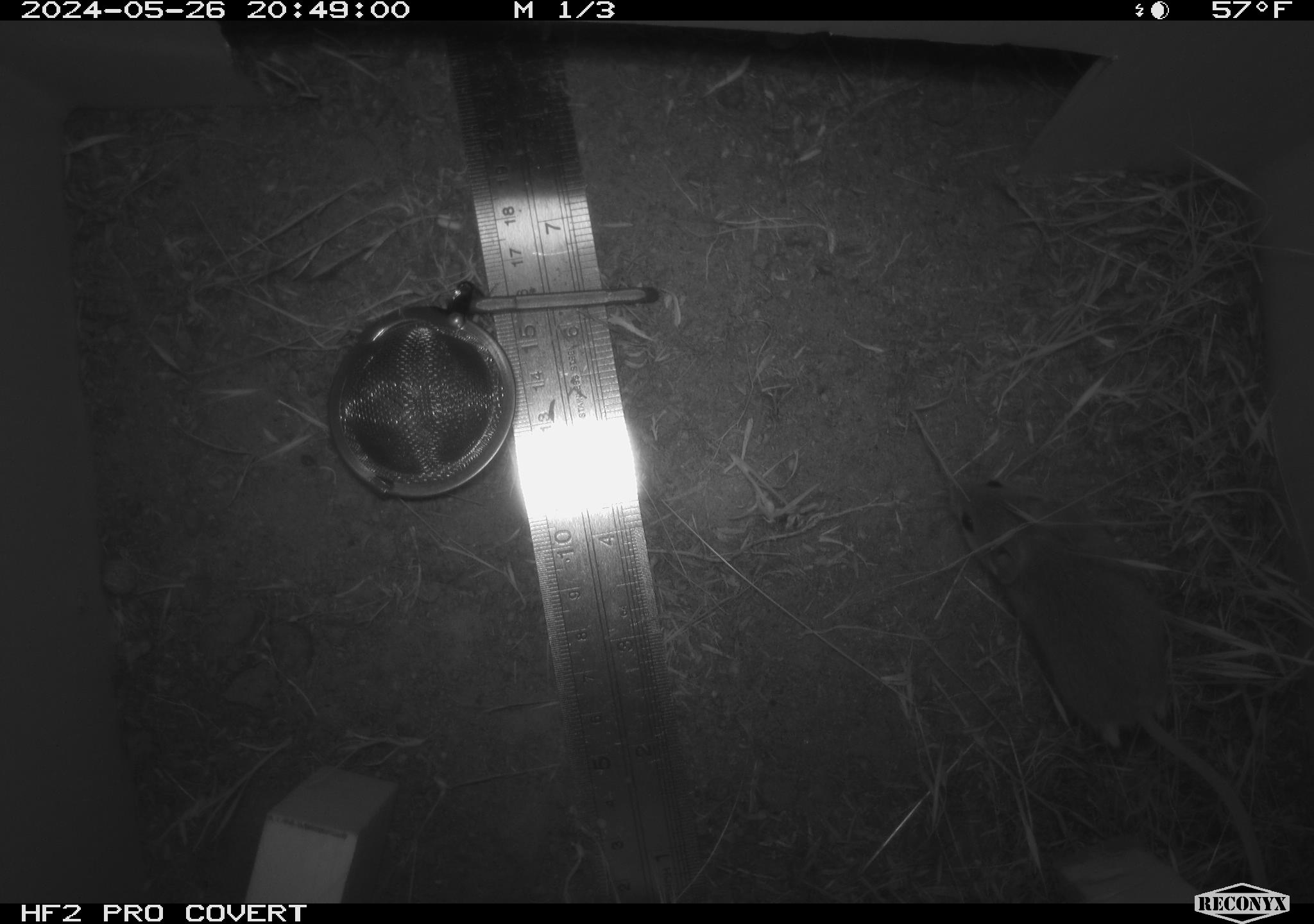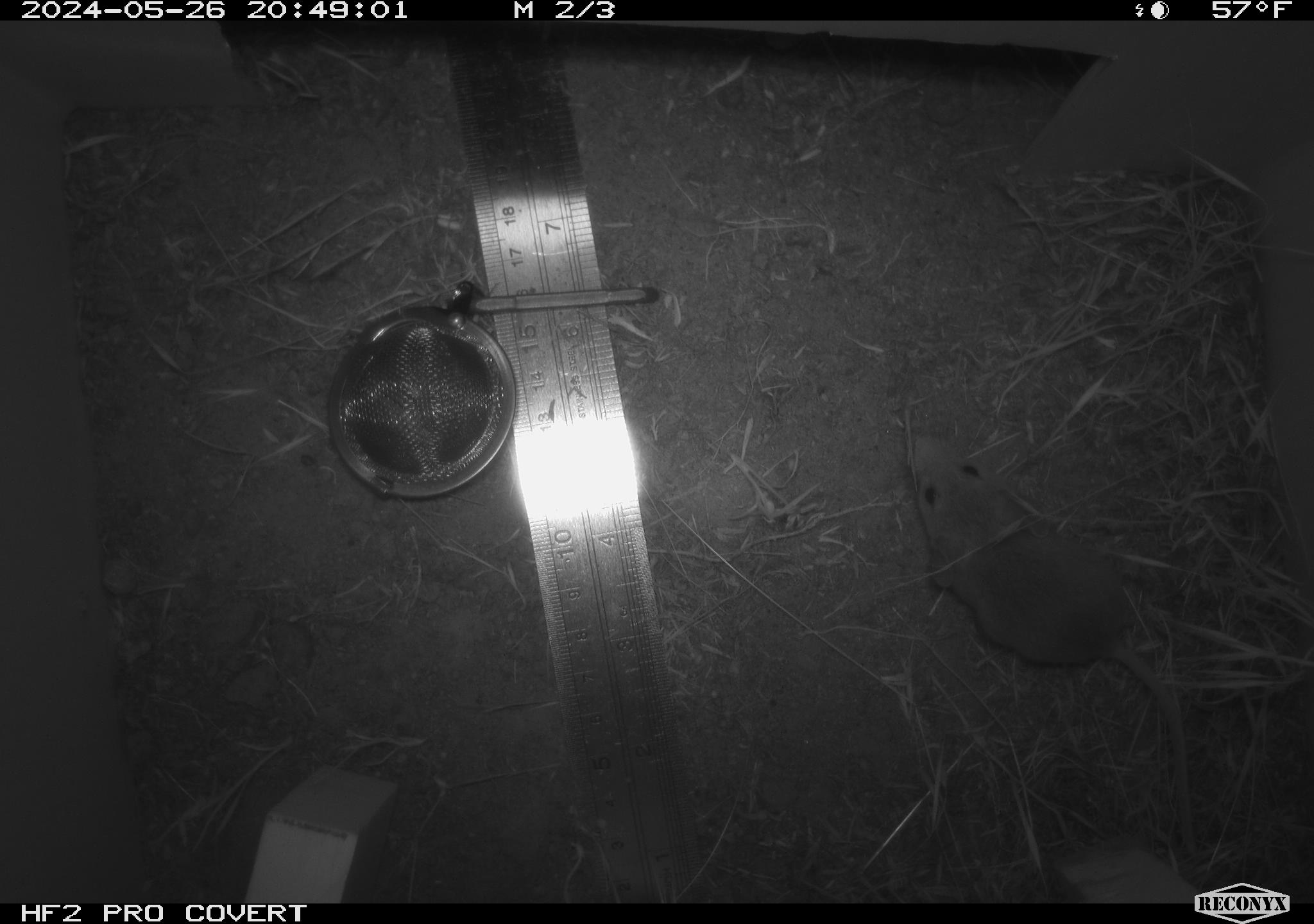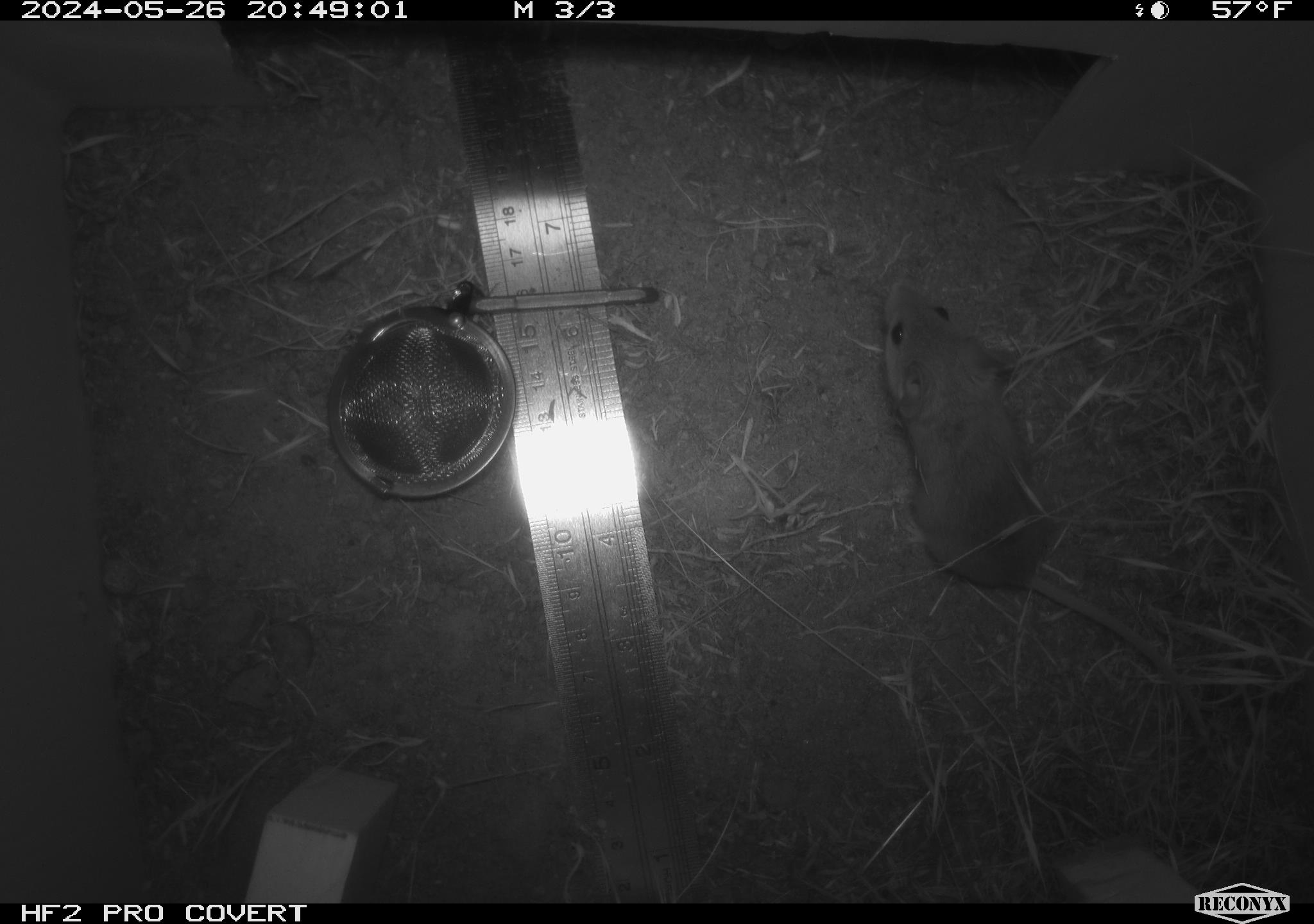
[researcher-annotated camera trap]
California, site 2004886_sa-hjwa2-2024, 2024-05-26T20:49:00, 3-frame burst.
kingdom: Animalia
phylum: Chordata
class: Mammalia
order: Rodentia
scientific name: Rodentia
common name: rodent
Rodent (Rodentia).